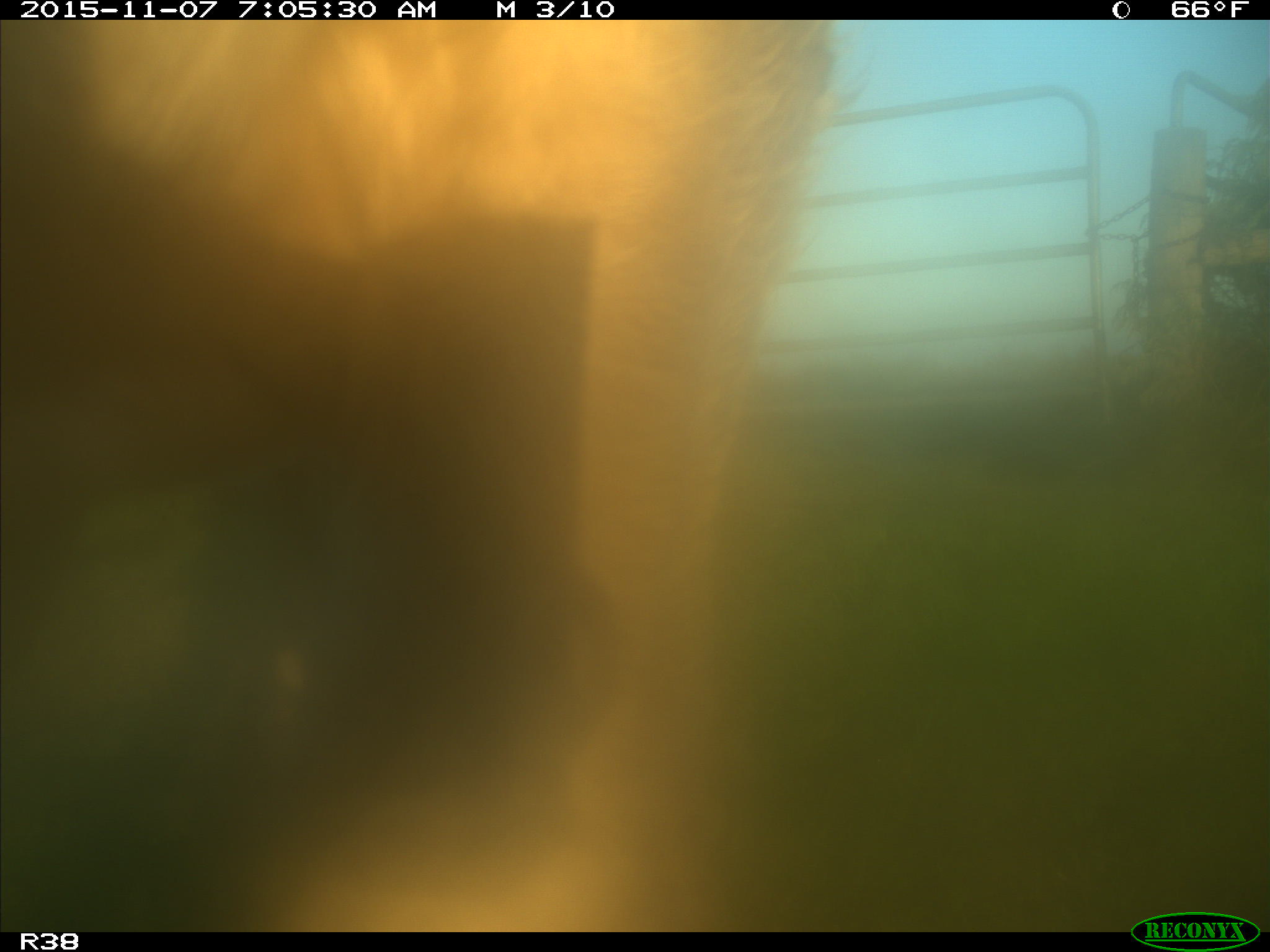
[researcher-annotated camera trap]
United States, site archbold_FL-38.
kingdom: Animalia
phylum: Chordata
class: Mammalia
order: Artiodactyla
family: Bovidae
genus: Bos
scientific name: Bos taurus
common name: domestic cow